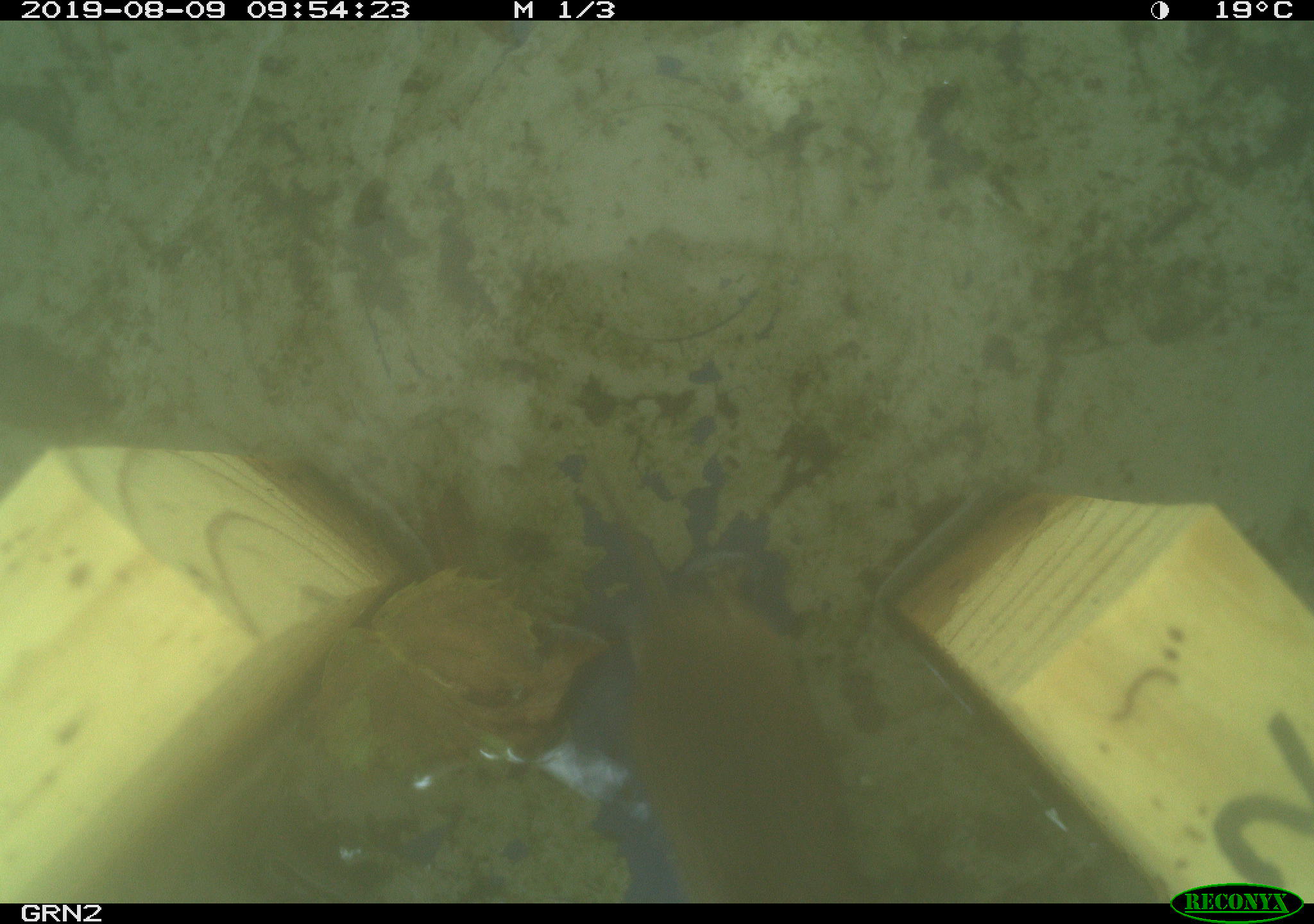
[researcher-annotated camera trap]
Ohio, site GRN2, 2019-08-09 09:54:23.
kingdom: Animalia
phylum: Chordata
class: Mammalia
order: Rodentia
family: Cricetidae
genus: Microtus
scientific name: Microtus pennsylvanicus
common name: meadow vole